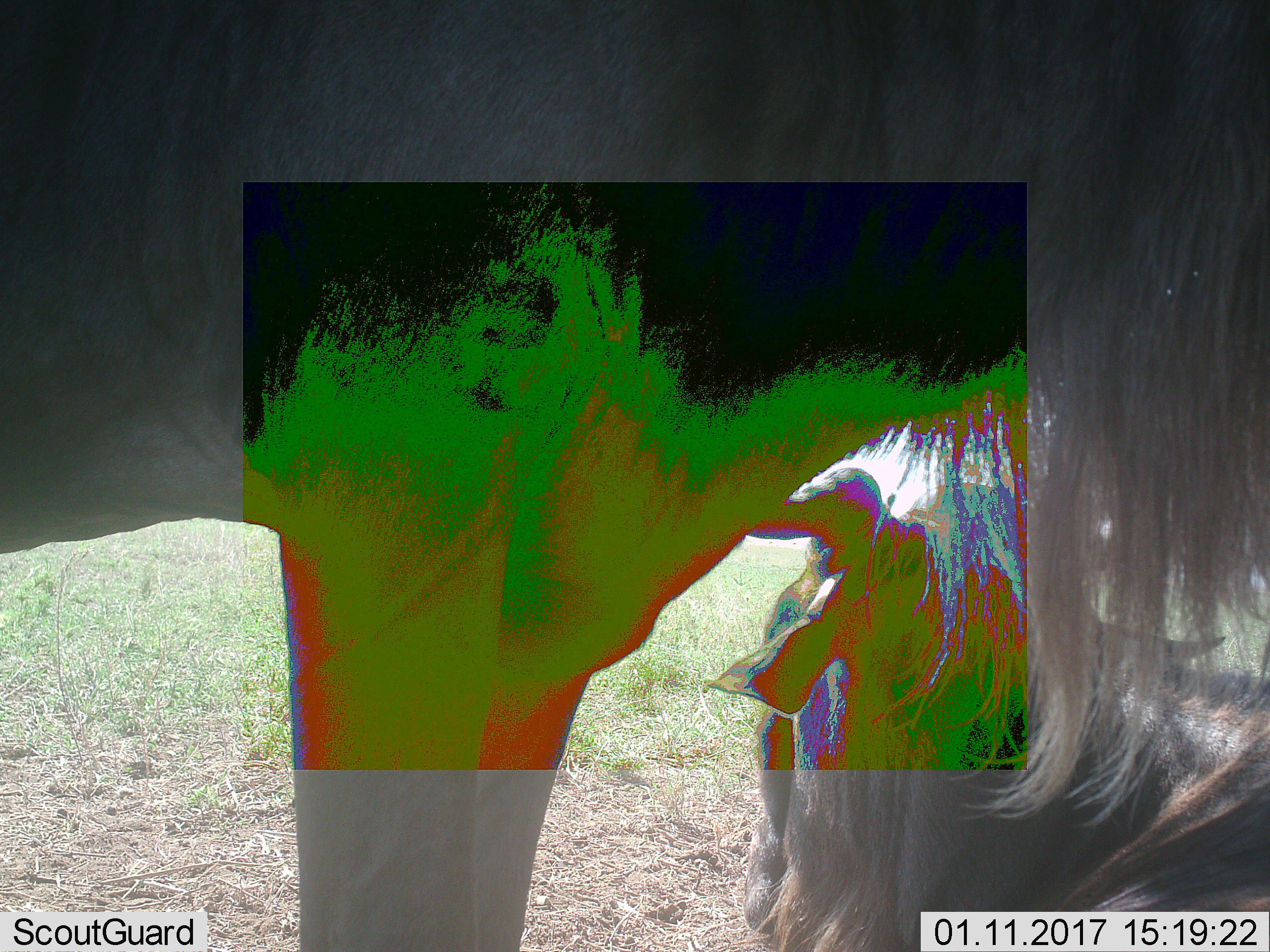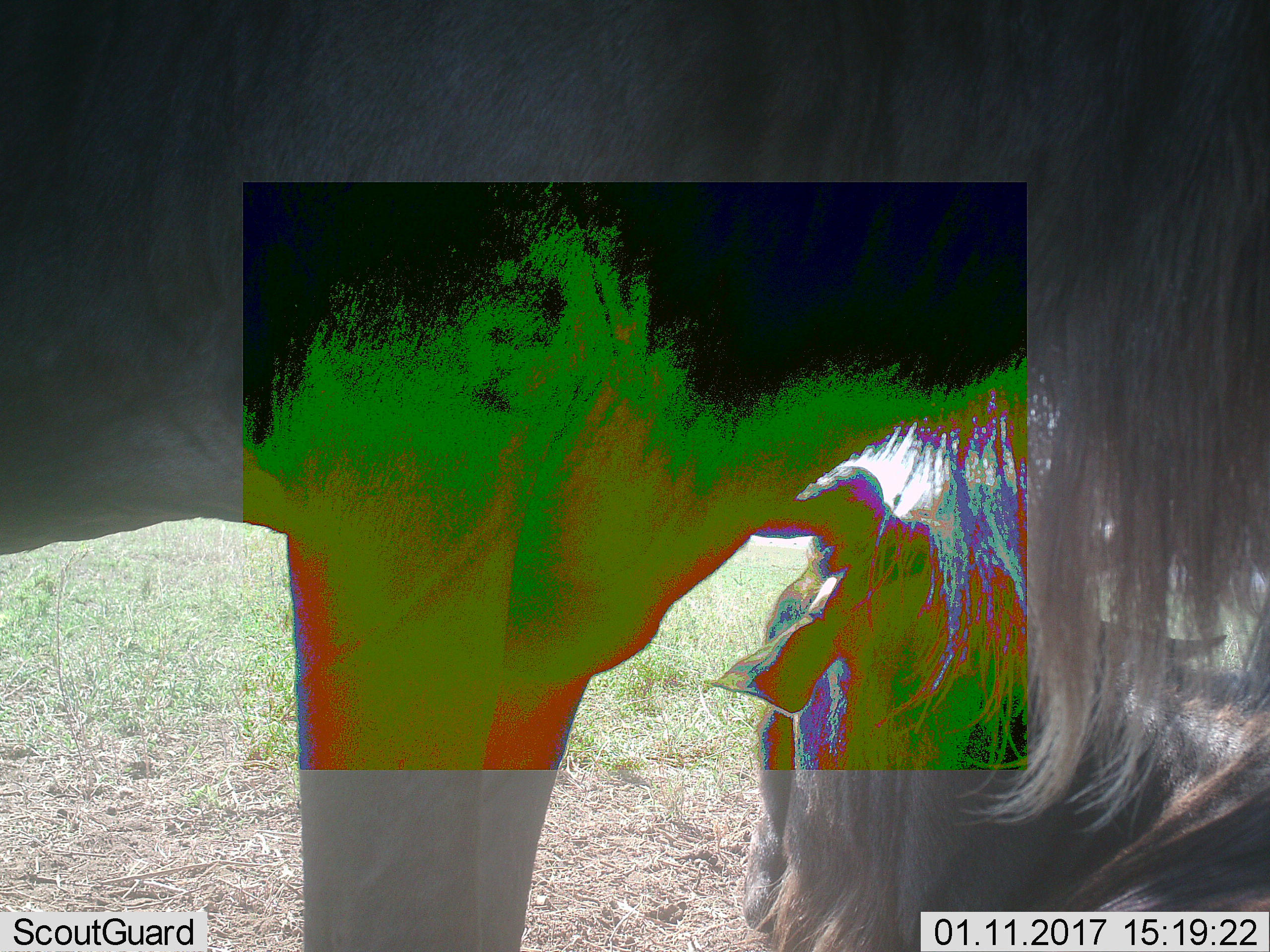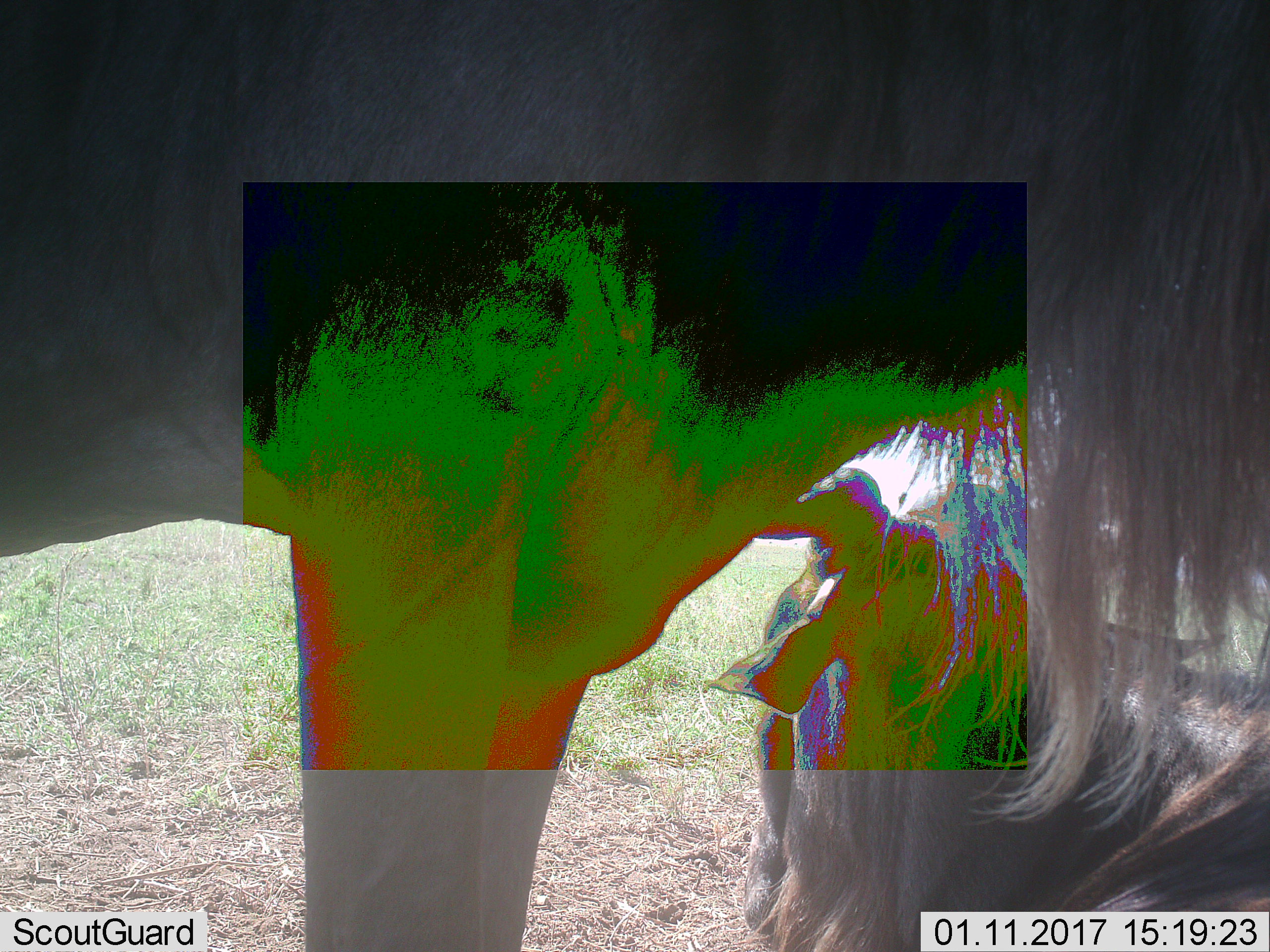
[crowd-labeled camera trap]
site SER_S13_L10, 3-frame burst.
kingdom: Animalia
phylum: Chordata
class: Mammalia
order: Artiodactyla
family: Bovidae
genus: Connochaetes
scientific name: Connochaetes taurinus taurinus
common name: blue wildebeest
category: wildebeestblue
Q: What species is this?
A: Wildebeestblue (blue wildebeest) (Connochaetes taurinus taurinus).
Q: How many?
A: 2.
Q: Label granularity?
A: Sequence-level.